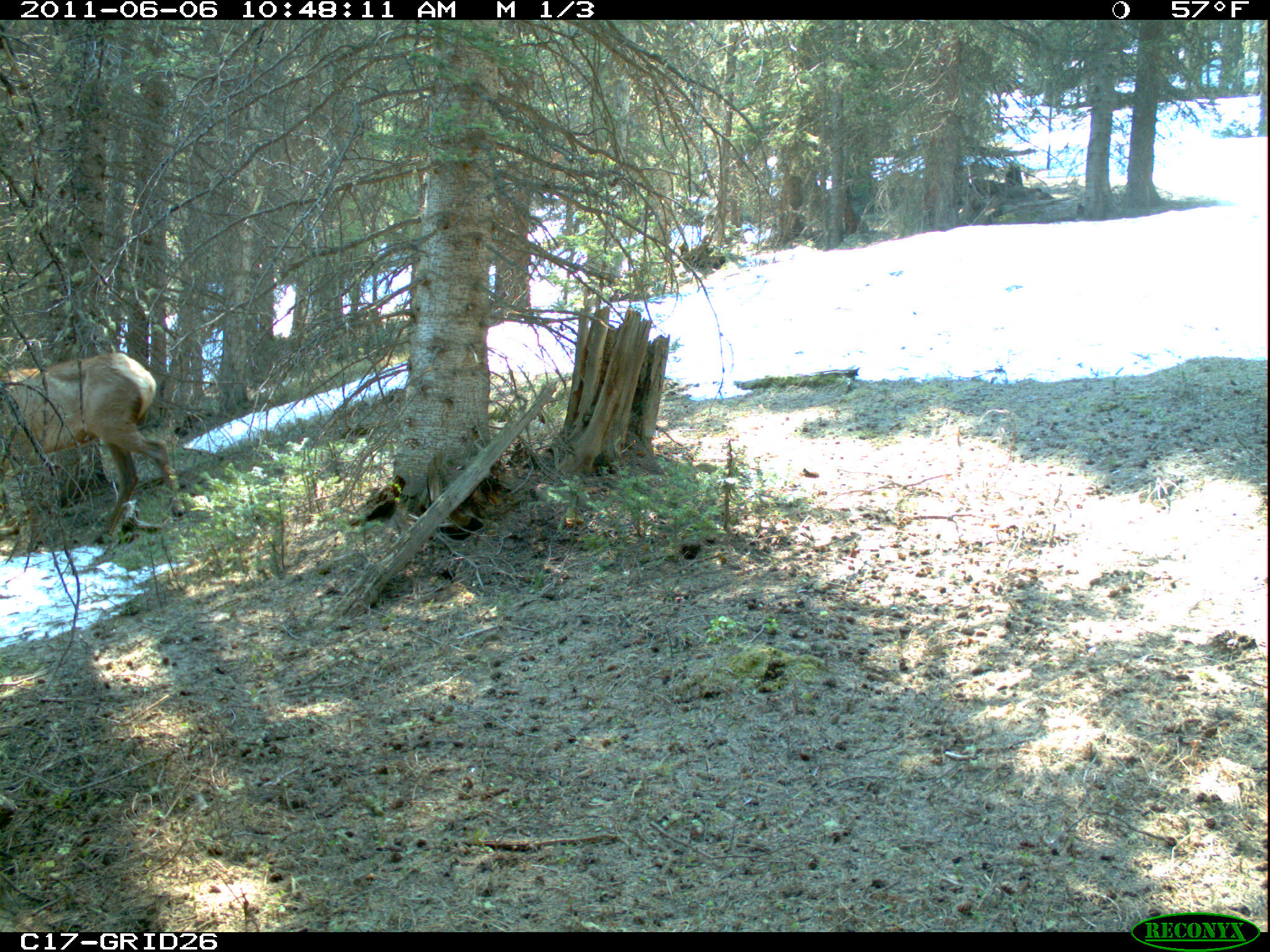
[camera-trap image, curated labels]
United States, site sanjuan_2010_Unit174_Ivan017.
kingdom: Animalia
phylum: Chordata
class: Mammalia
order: Artiodactyla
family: Cervidae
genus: Cervus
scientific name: Cervus elaphus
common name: red deer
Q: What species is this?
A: Cervus elaphus (red deer).